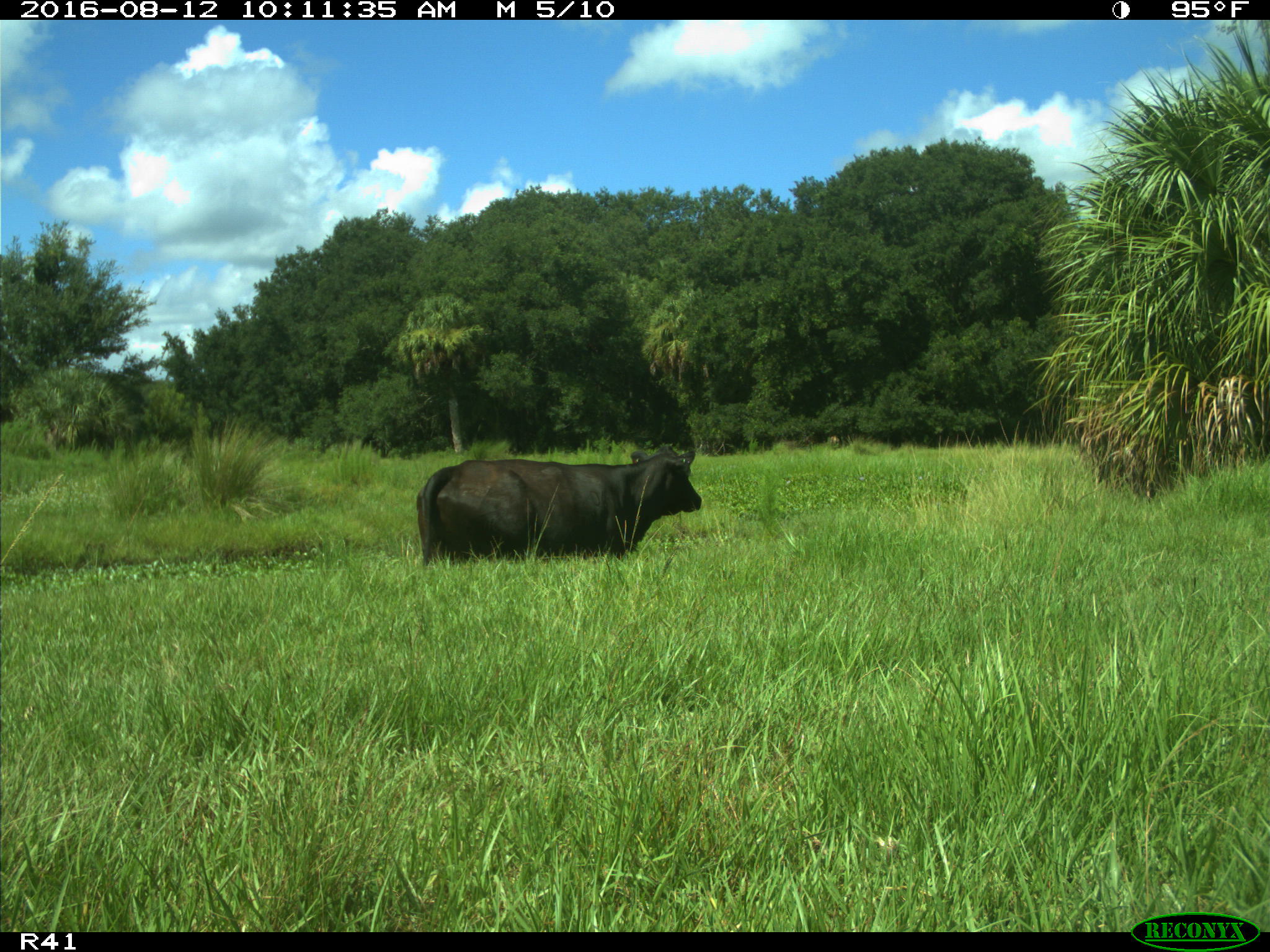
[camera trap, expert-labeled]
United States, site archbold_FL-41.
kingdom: Animalia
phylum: Chordata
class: Mammalia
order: Artiodactyla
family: Bovidae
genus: Bos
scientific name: Bos taurus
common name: domestic cow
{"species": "Bos taurus (domestic cow)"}